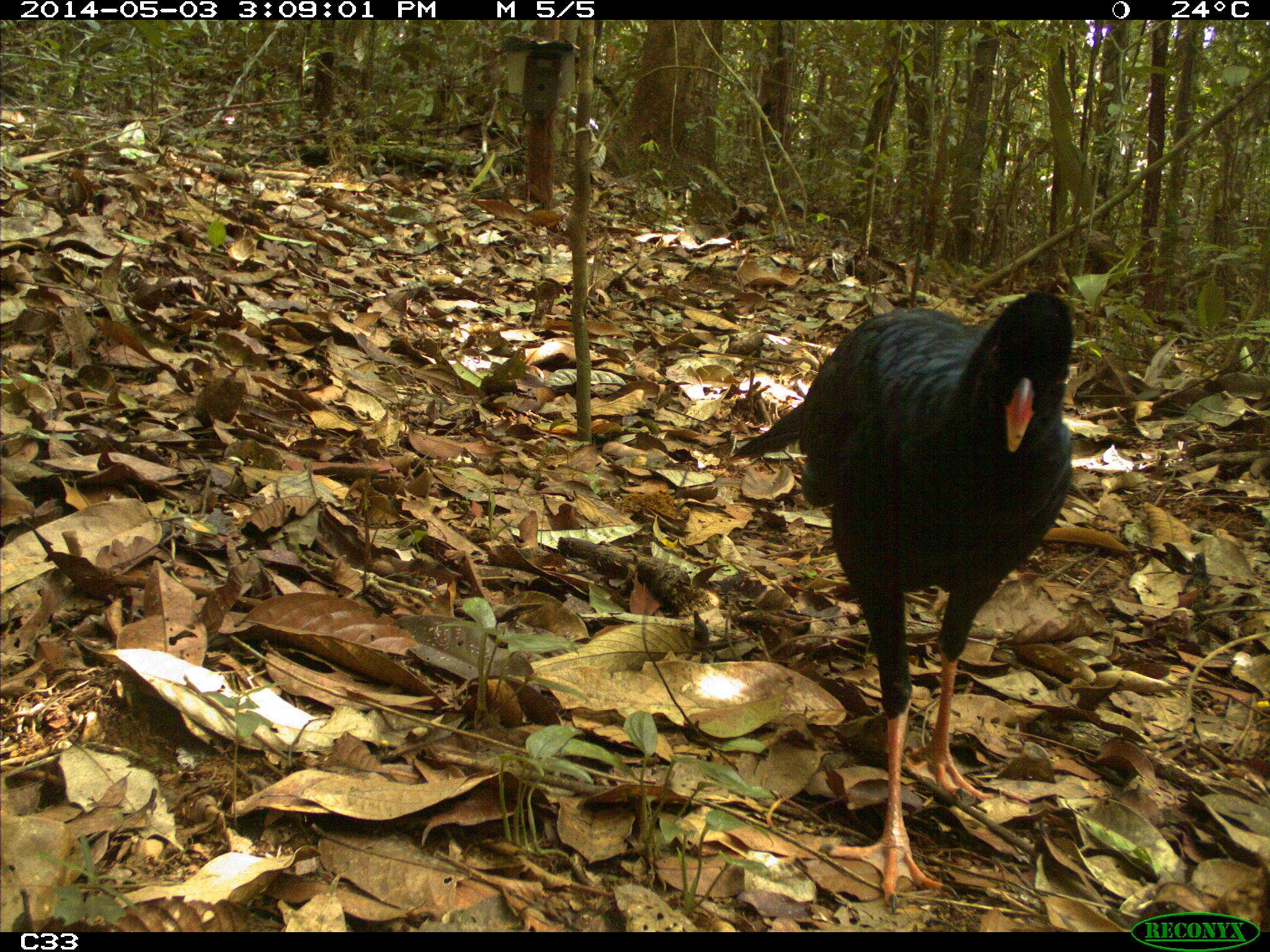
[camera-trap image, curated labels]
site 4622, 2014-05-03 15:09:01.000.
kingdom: Animalia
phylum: Chordata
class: Aves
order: Galliformes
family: Cracidae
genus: Mitu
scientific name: Mitu tomentosum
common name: crestless curassow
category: mitu tomentosa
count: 1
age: adult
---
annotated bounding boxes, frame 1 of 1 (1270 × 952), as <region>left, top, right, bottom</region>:
mitu tomentosa: <region>728, 290, 1074, 912</region>